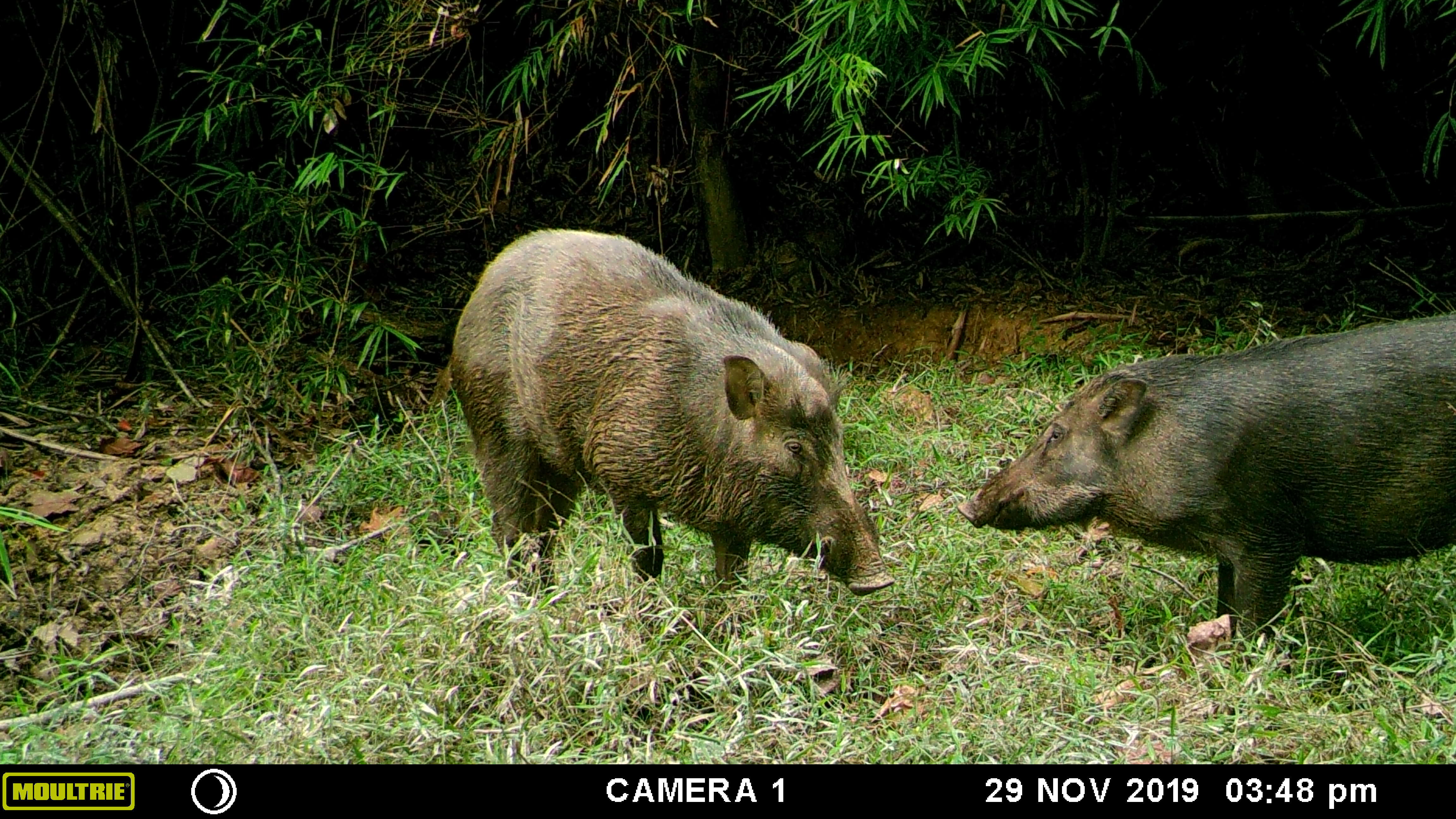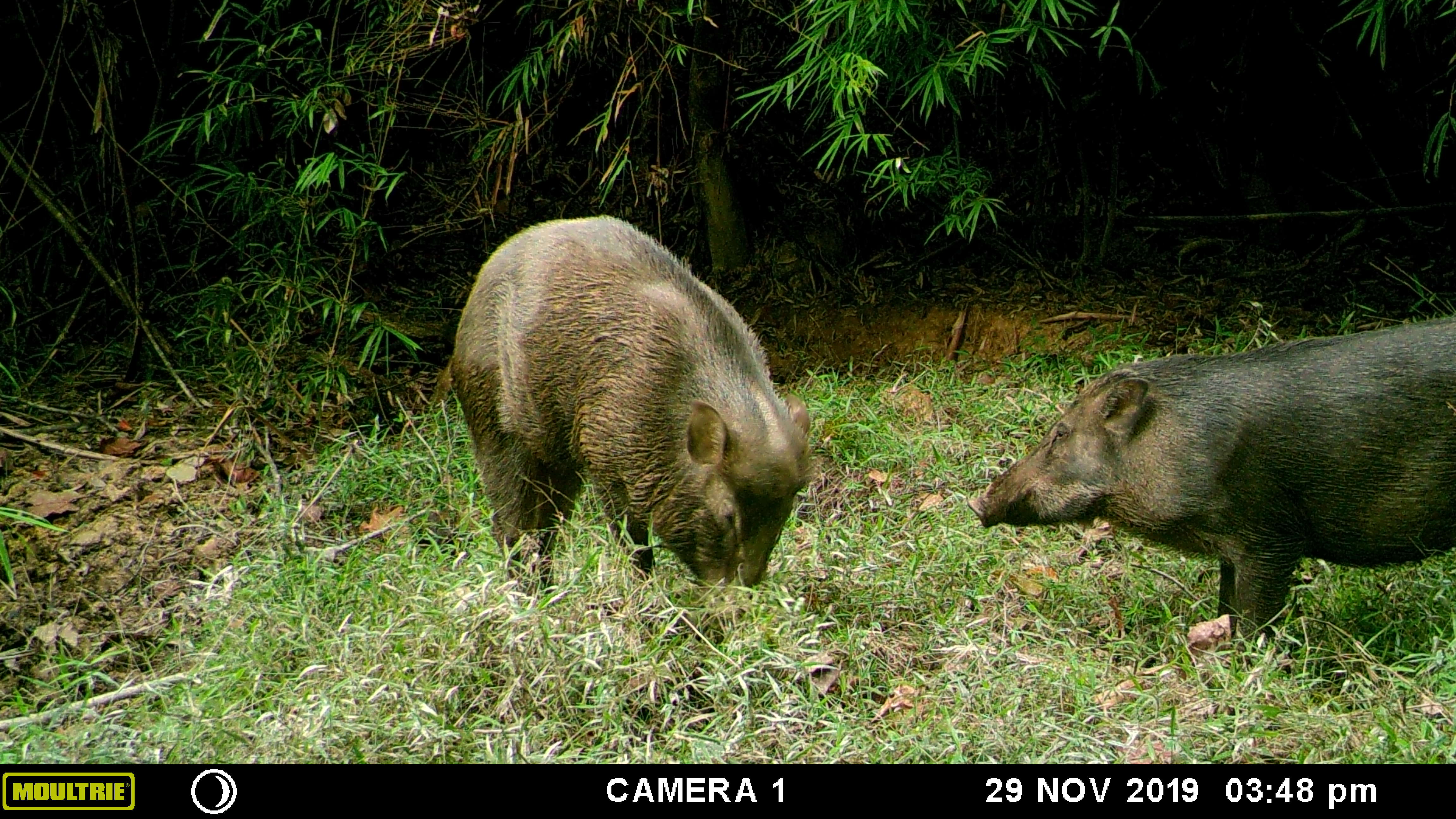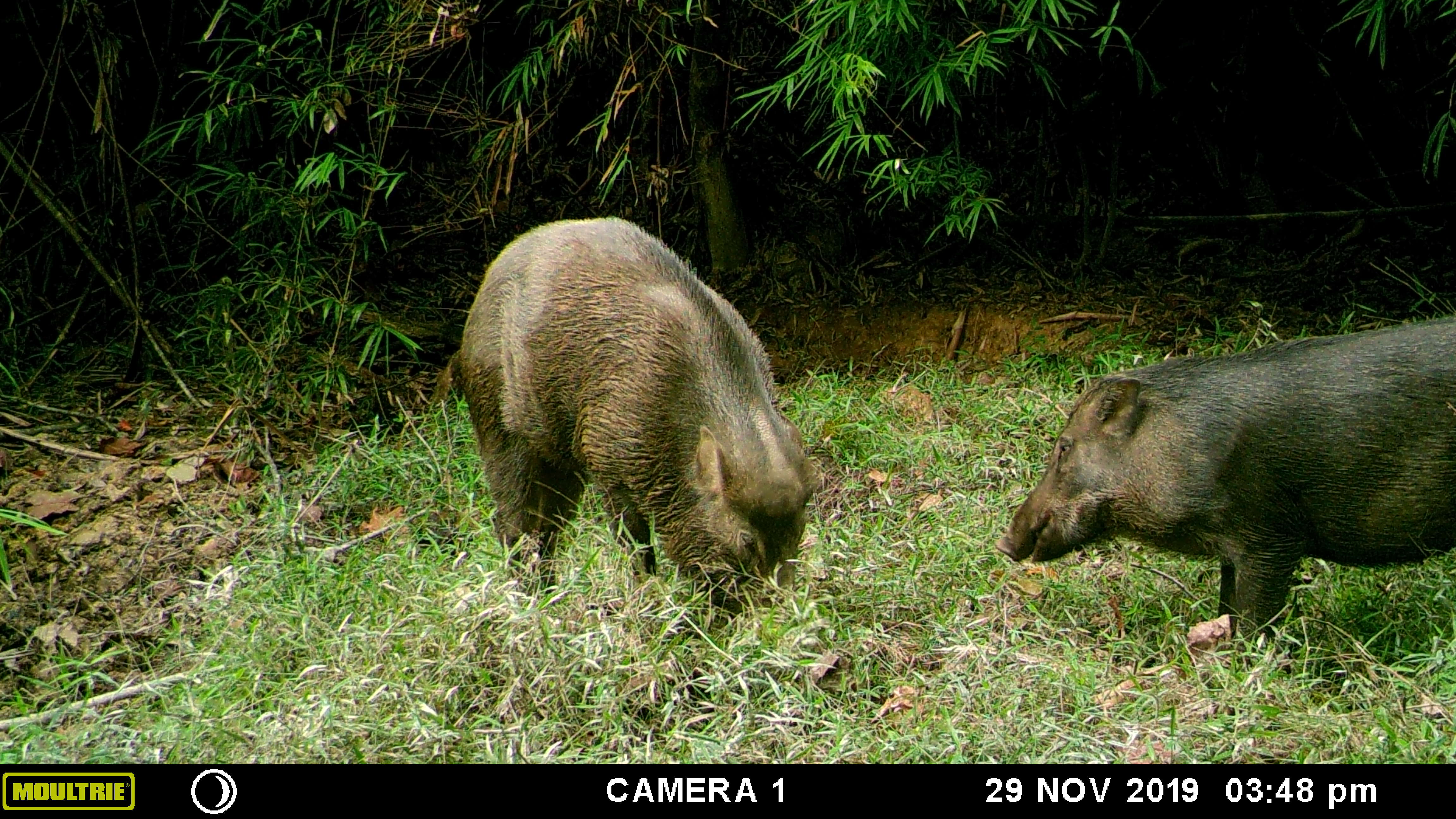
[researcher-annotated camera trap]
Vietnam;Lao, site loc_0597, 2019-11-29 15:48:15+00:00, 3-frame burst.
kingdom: Animalia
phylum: Chordata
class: Mammalia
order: Artiodactyla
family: Suidae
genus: Sus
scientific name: Sus scrofa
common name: eurasian wild pig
Eurasian wild pig (Sus scrofa). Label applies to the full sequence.